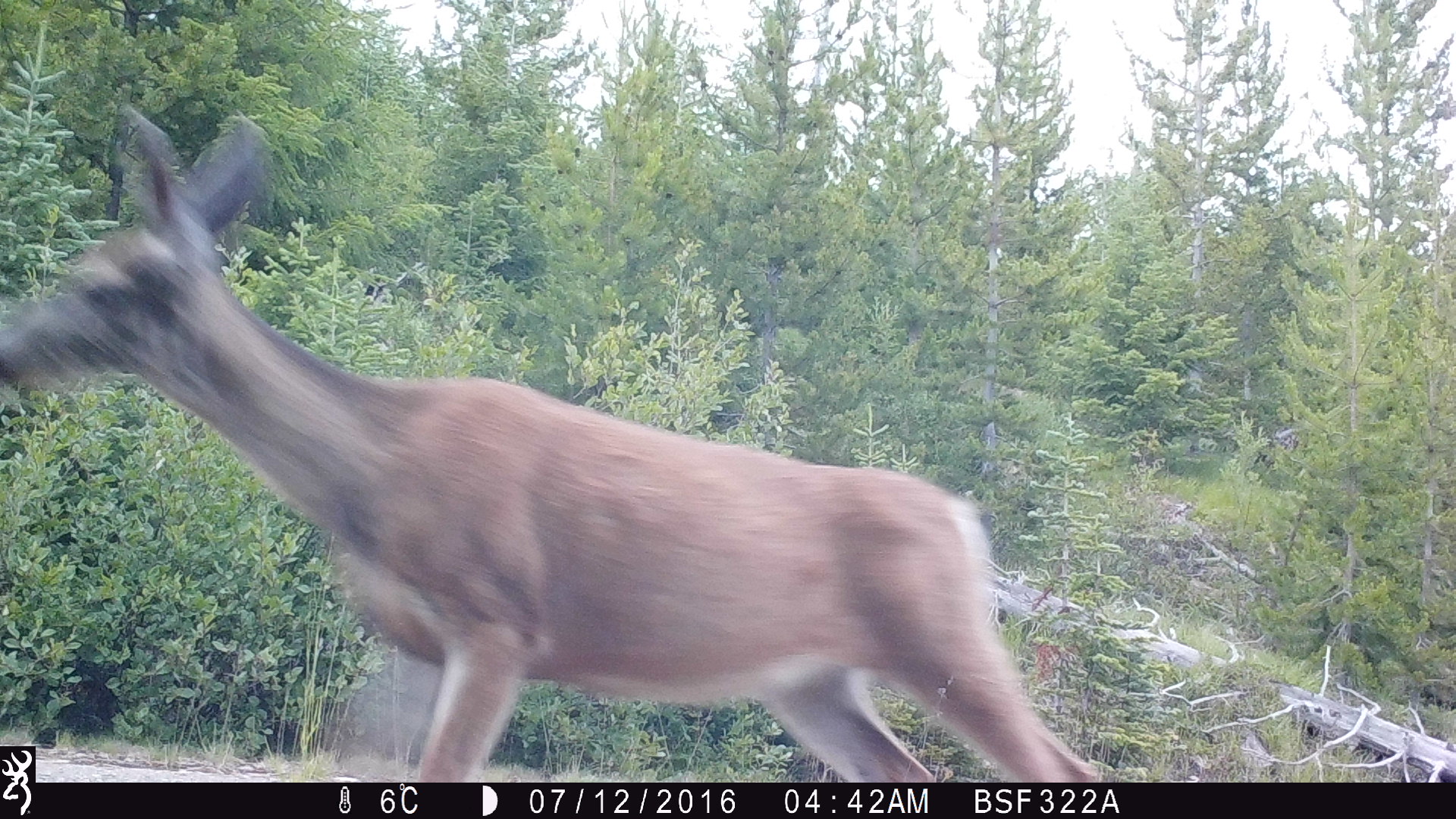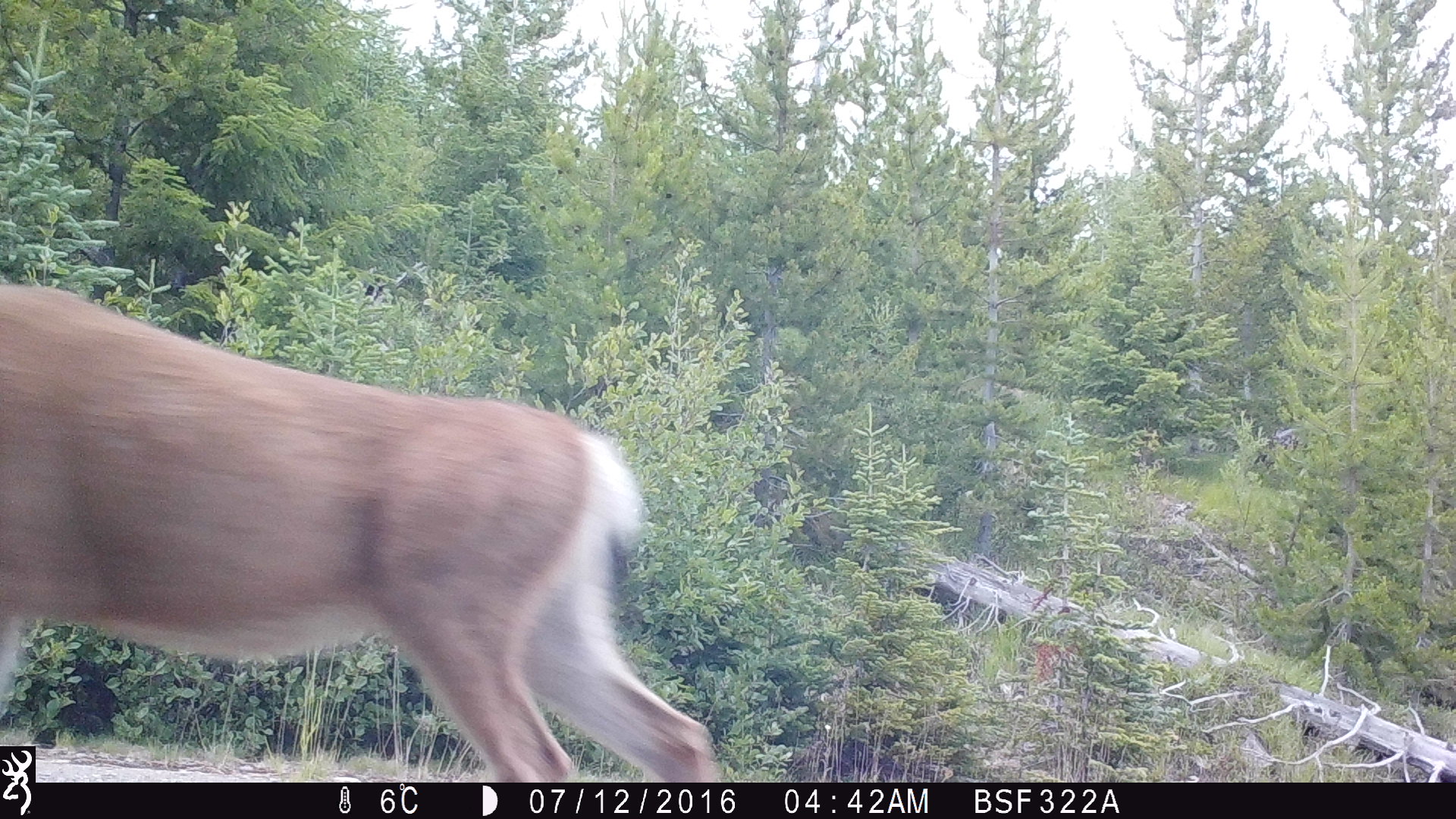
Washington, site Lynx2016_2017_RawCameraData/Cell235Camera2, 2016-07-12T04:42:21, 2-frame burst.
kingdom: Animalia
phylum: Chordata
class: Mammalia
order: Artiodactyla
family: Cervidae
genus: Odocoileus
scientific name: Odocoileus hemionus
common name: mule deer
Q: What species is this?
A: Odocoileus hemionus (mule deer).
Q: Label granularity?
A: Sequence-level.